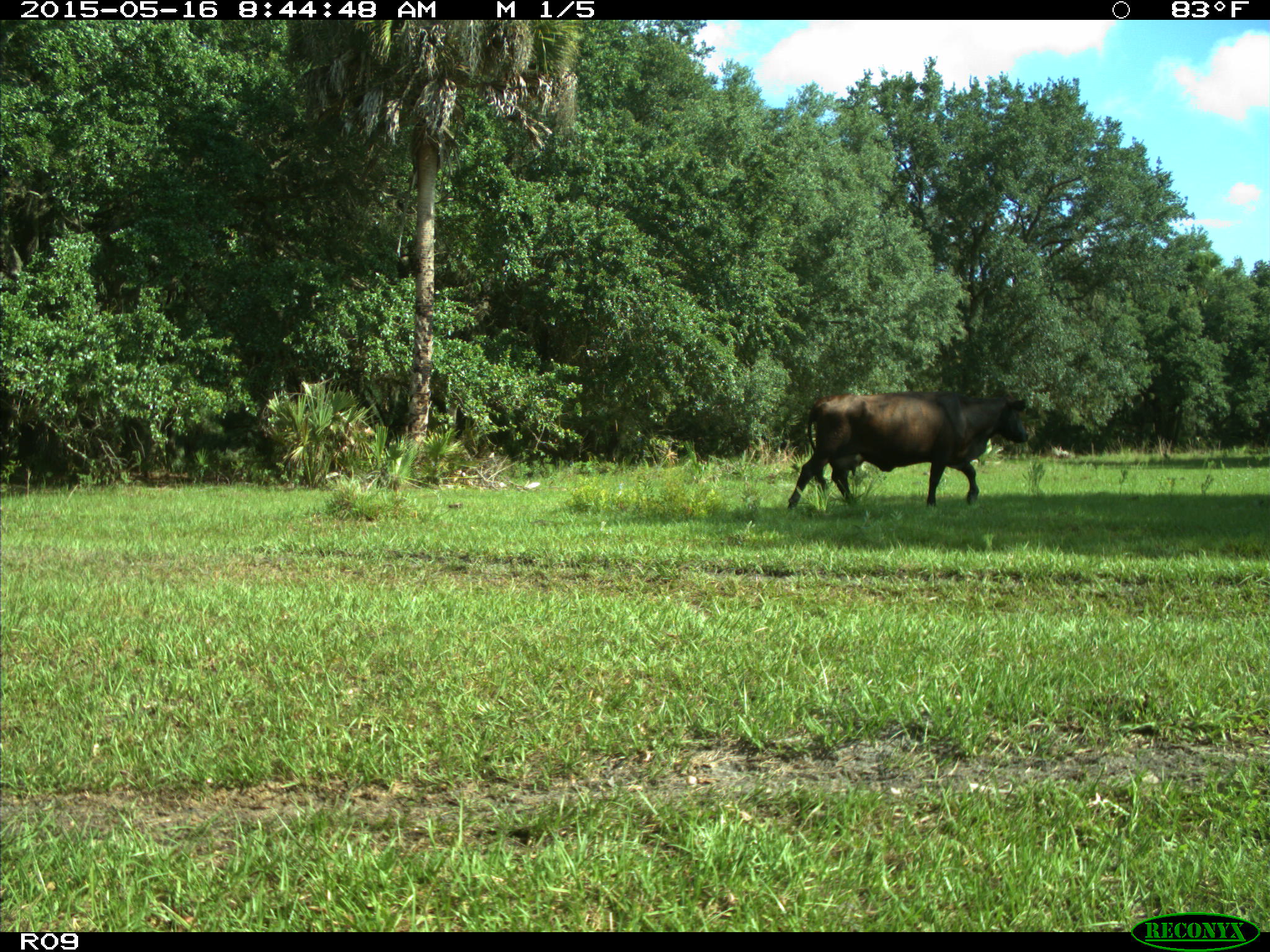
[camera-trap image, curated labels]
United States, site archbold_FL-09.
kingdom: Animalia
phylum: Chordata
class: Mammalia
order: Artiodactyla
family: Bovidae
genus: Bos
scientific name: Bos taurus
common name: domestic cow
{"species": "Bos taurus (domestic cow)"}